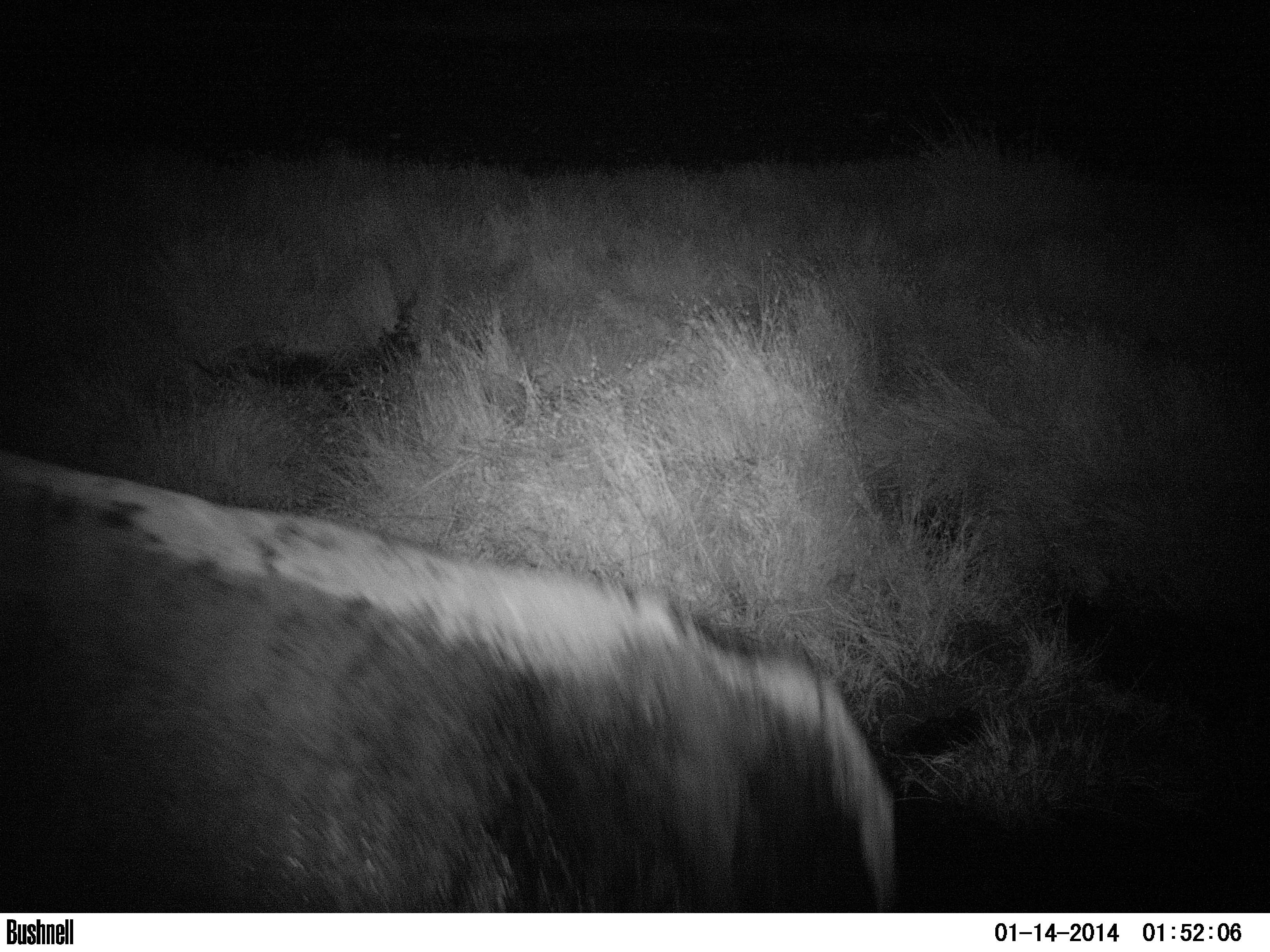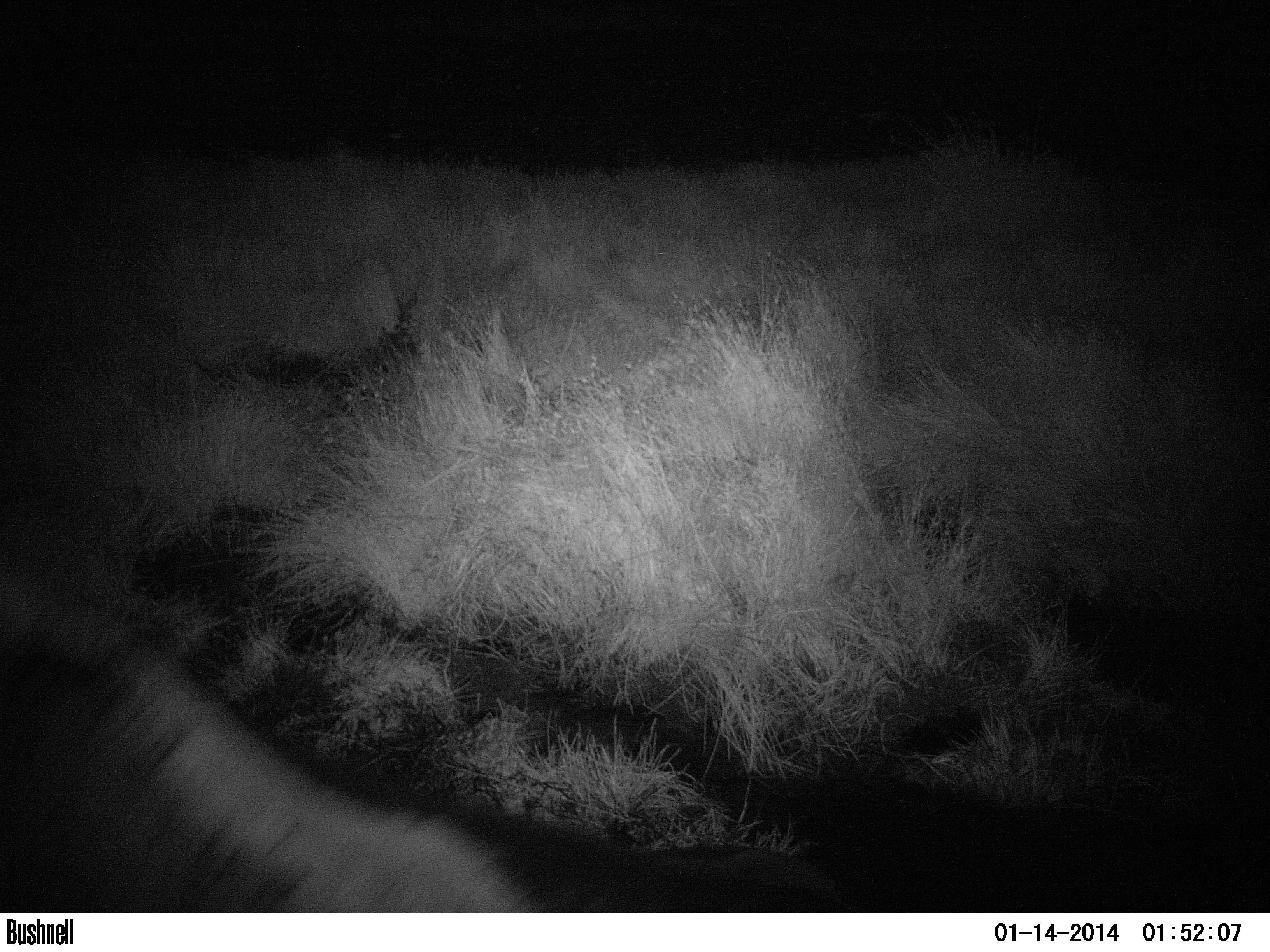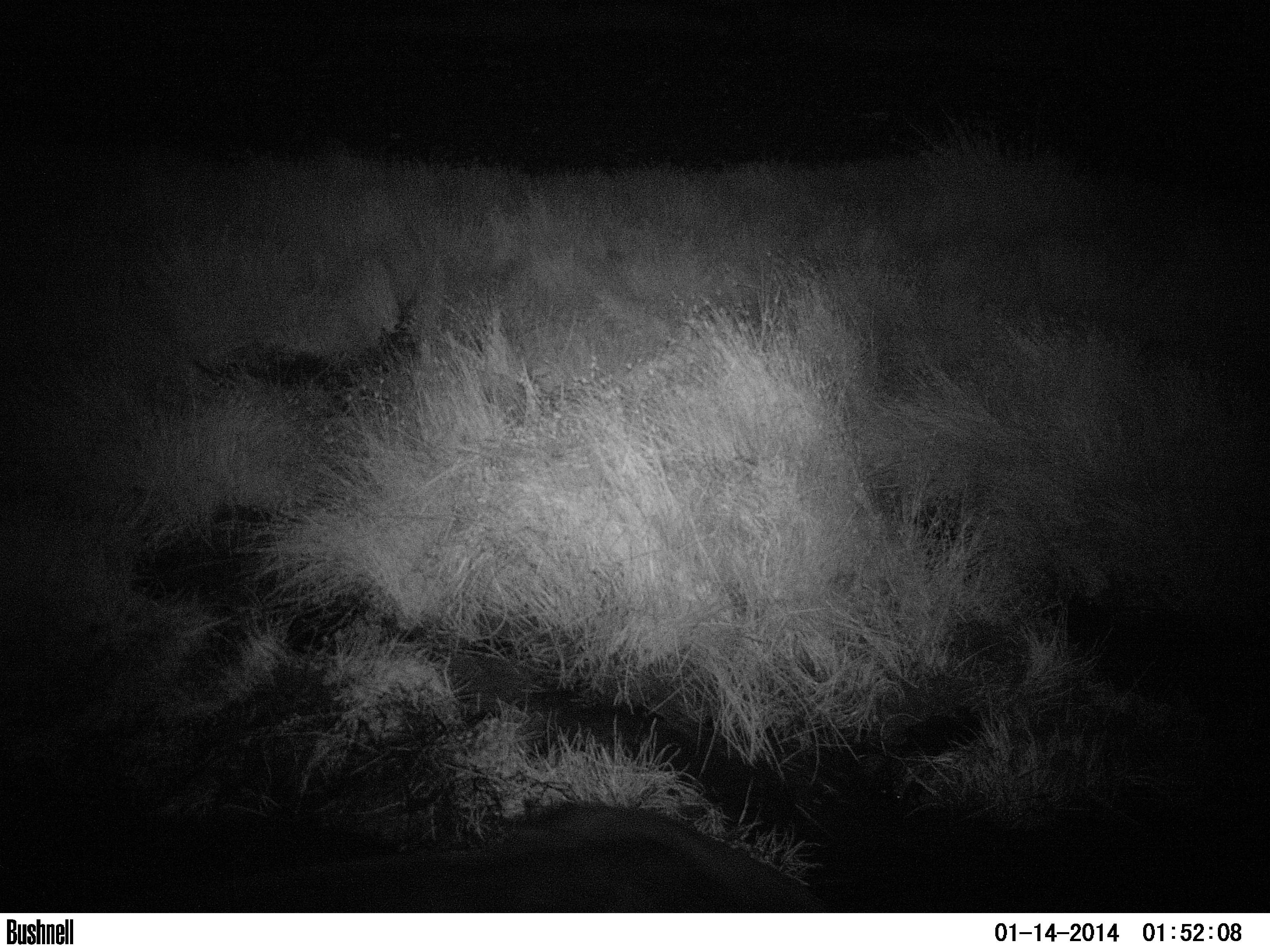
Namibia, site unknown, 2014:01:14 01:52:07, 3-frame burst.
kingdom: Animalia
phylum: Chordata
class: Mammalia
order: Perissodactyla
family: Rhinocerotidae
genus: Diceros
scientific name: Diceros bicornis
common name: black rhinoceros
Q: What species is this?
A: Diceros bicornis (black rhinoceros).